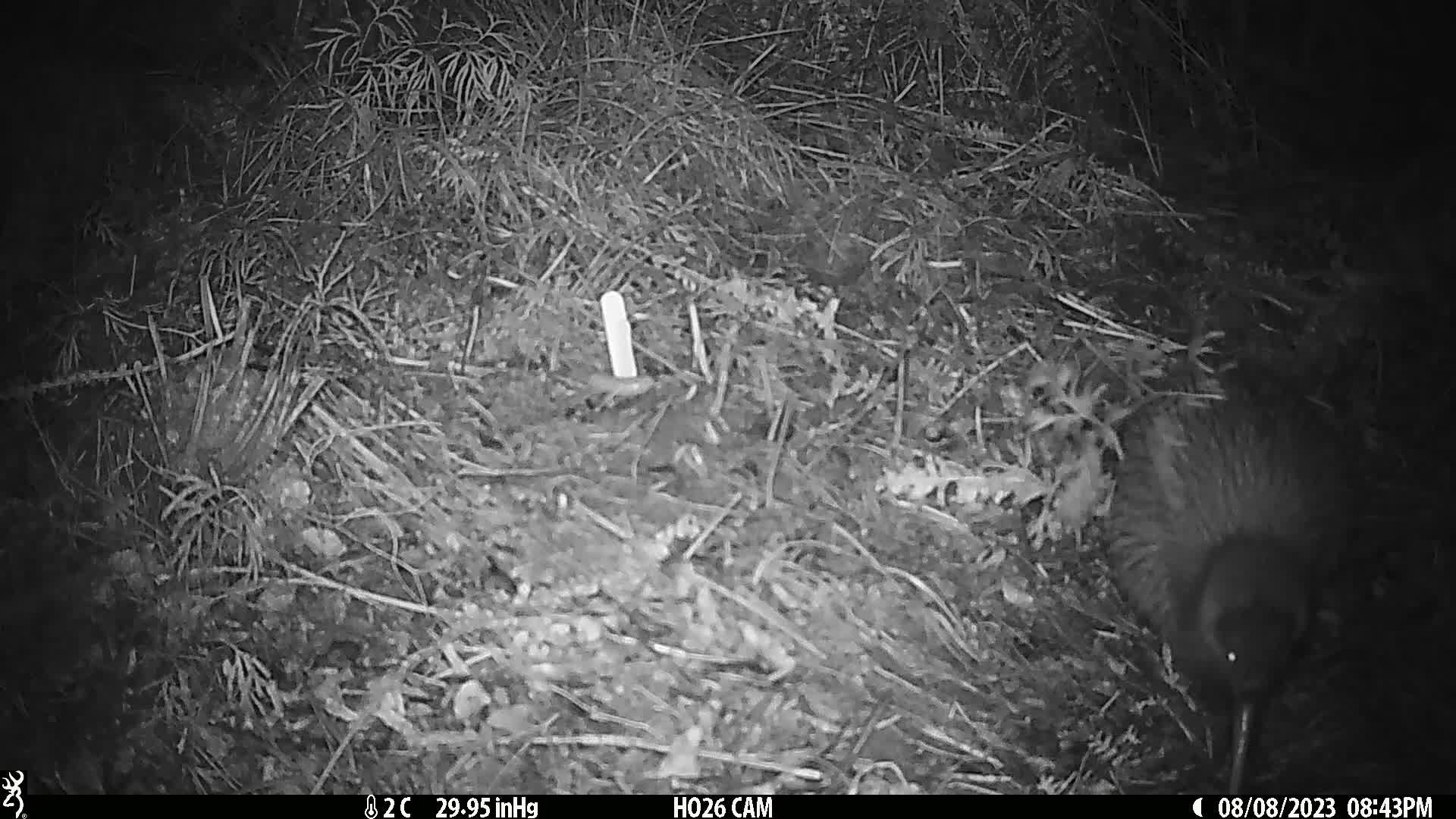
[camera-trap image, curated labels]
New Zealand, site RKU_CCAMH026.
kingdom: Animalia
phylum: Chordata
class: Aves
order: Apterygiformes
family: Apterygidae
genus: Apteryx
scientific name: Apteryx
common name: kiwi